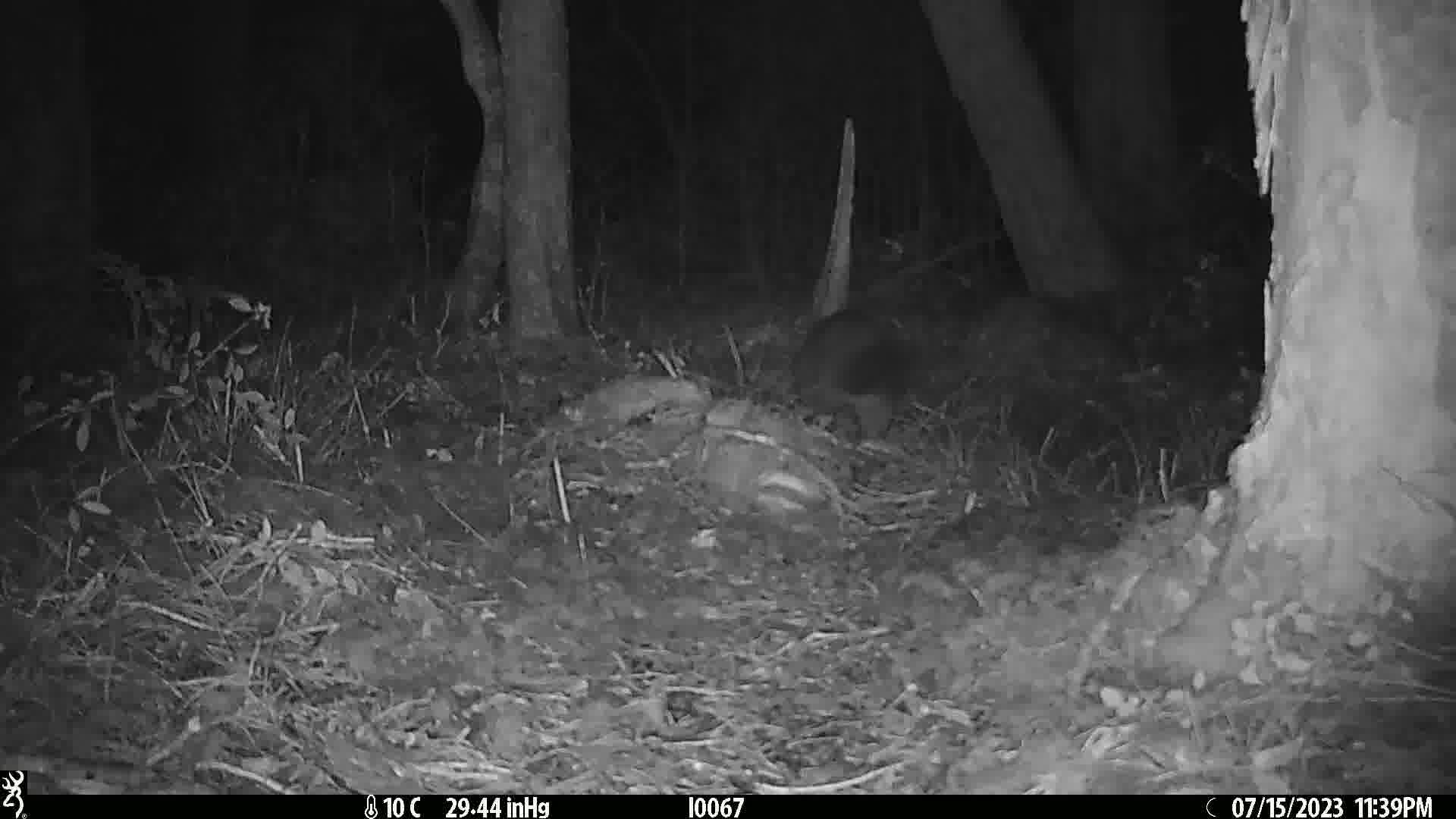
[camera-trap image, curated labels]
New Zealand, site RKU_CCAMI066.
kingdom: Animalia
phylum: Chordata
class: Mammalia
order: Diprotodontia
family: Phalangeridae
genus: Trichosurus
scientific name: Trichosurus vulpecula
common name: common brushtail possum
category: possum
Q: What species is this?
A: Possum (common brushtail possum) (Trichosurus vulpecula).